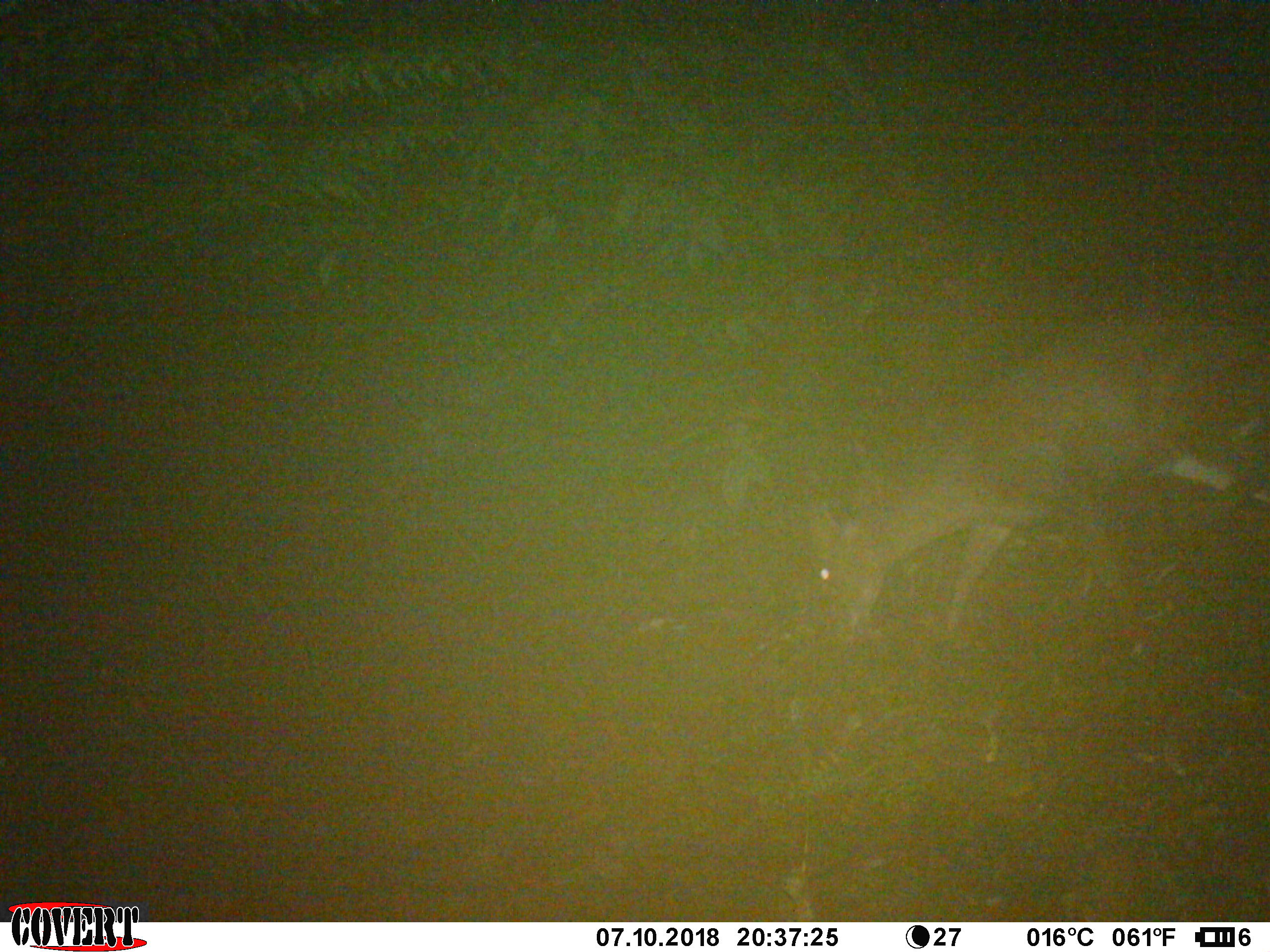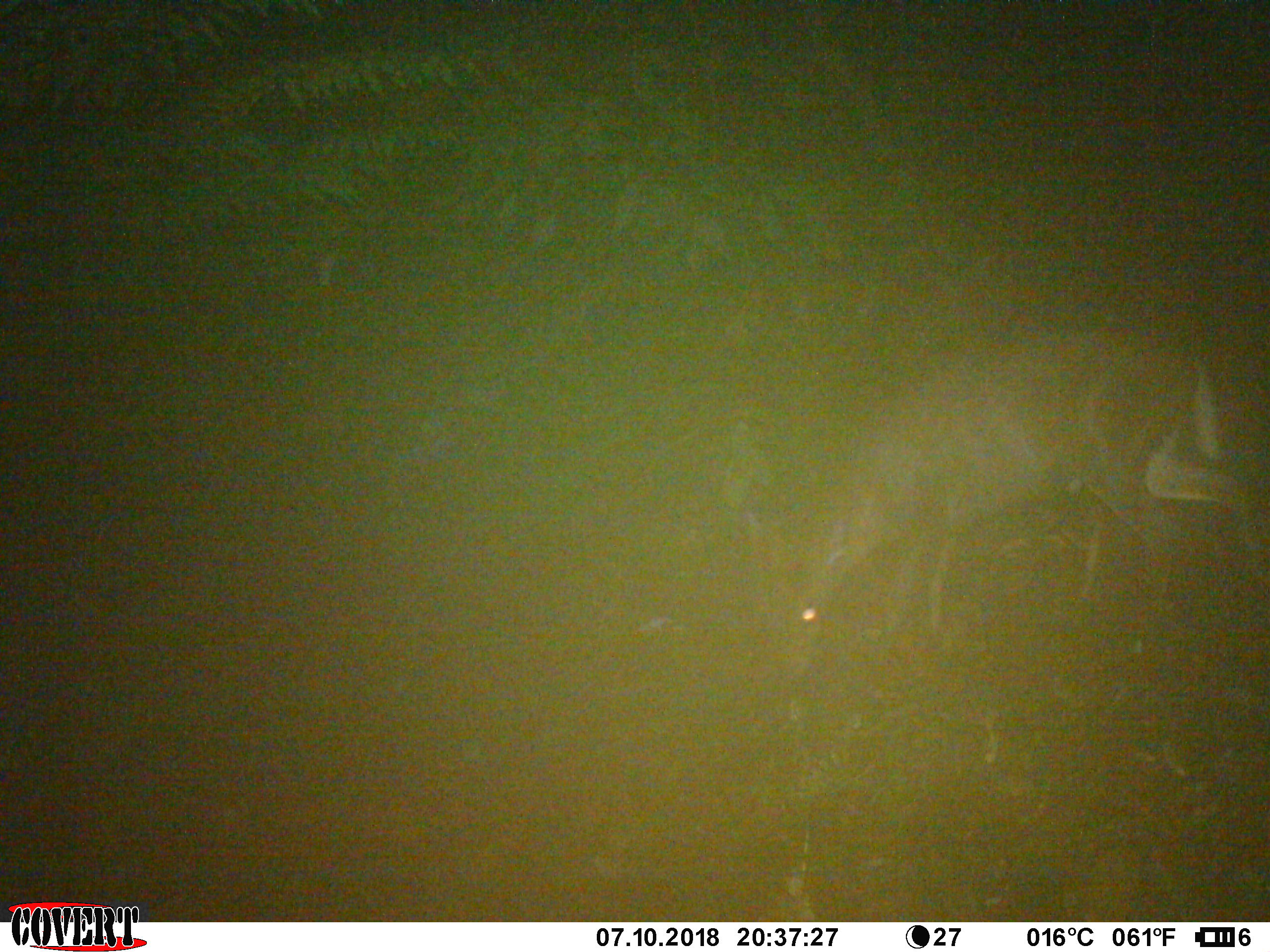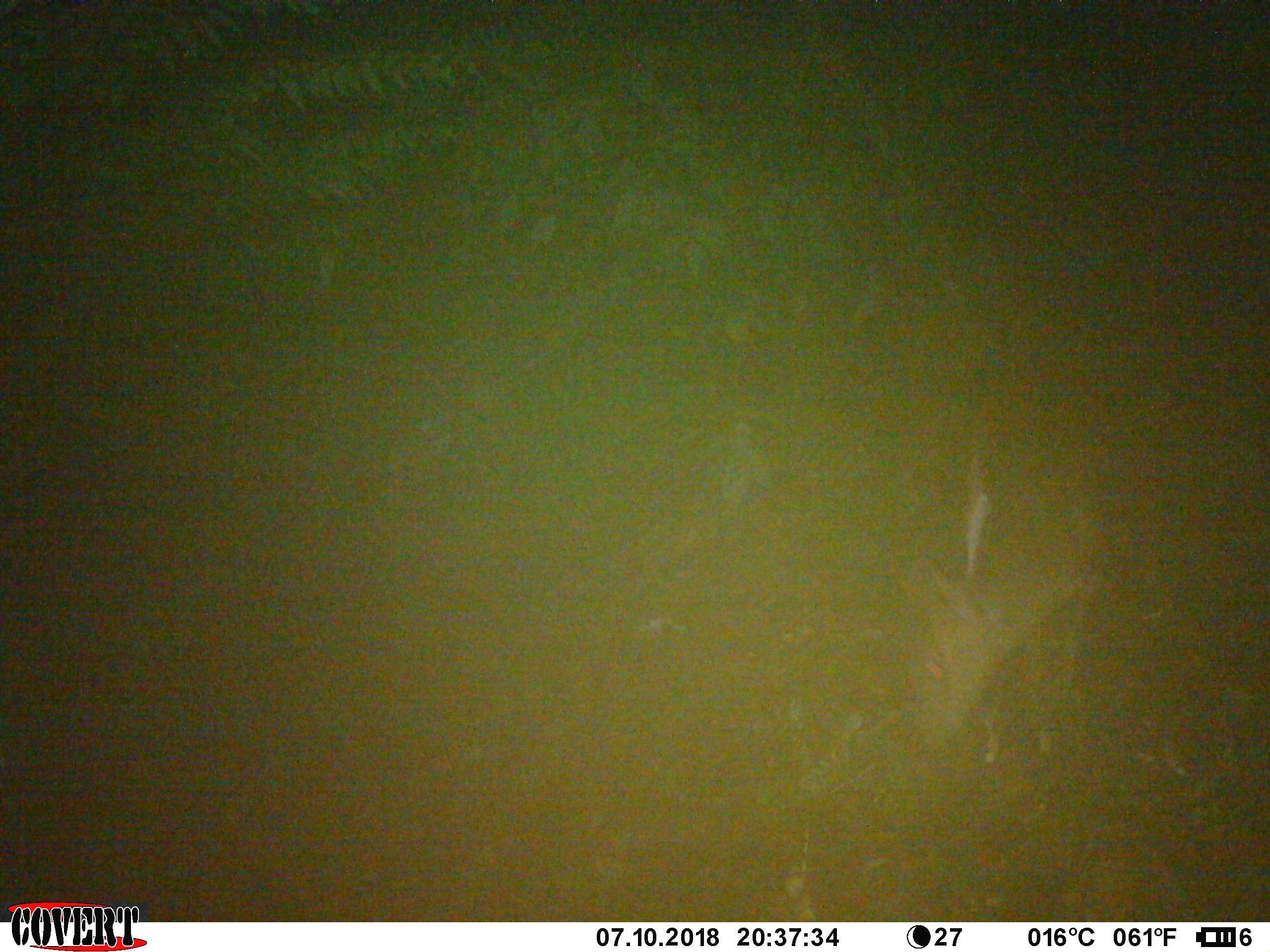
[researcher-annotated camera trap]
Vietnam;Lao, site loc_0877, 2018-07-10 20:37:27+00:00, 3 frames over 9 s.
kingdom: Animalia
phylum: Chordata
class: Mammalia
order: Artiodactyla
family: Cervidae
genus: Muntiacus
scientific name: Muntiacus rooseveltorum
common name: roosevelt's muntjac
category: roosevelts muntjac group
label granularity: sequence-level